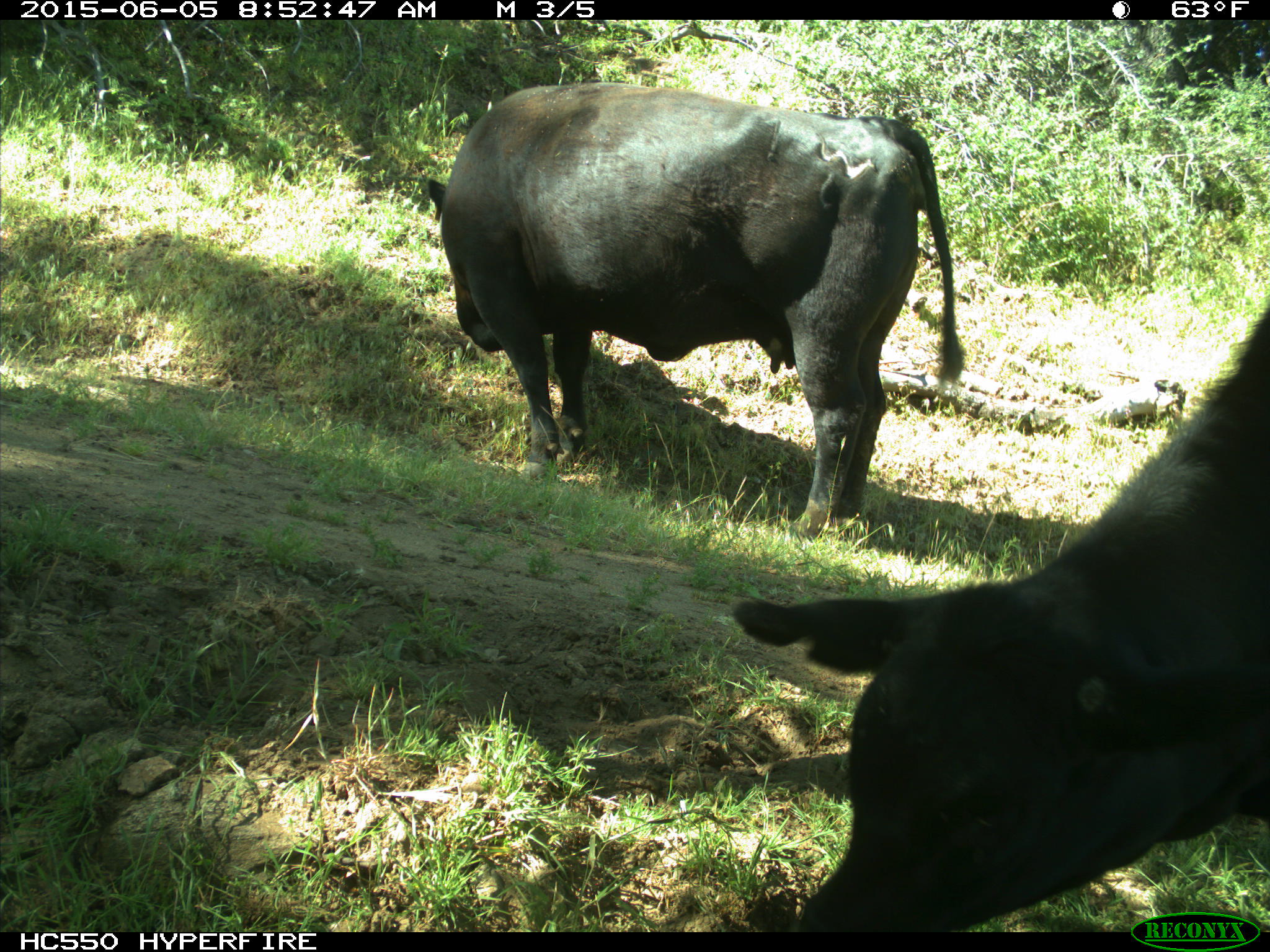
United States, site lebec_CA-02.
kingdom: Animalia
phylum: Chordata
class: Mammalia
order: Artiodactyla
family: Bovidae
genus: Bos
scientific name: Bos taurus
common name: domestic cow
Bos taurus (domestic cow).